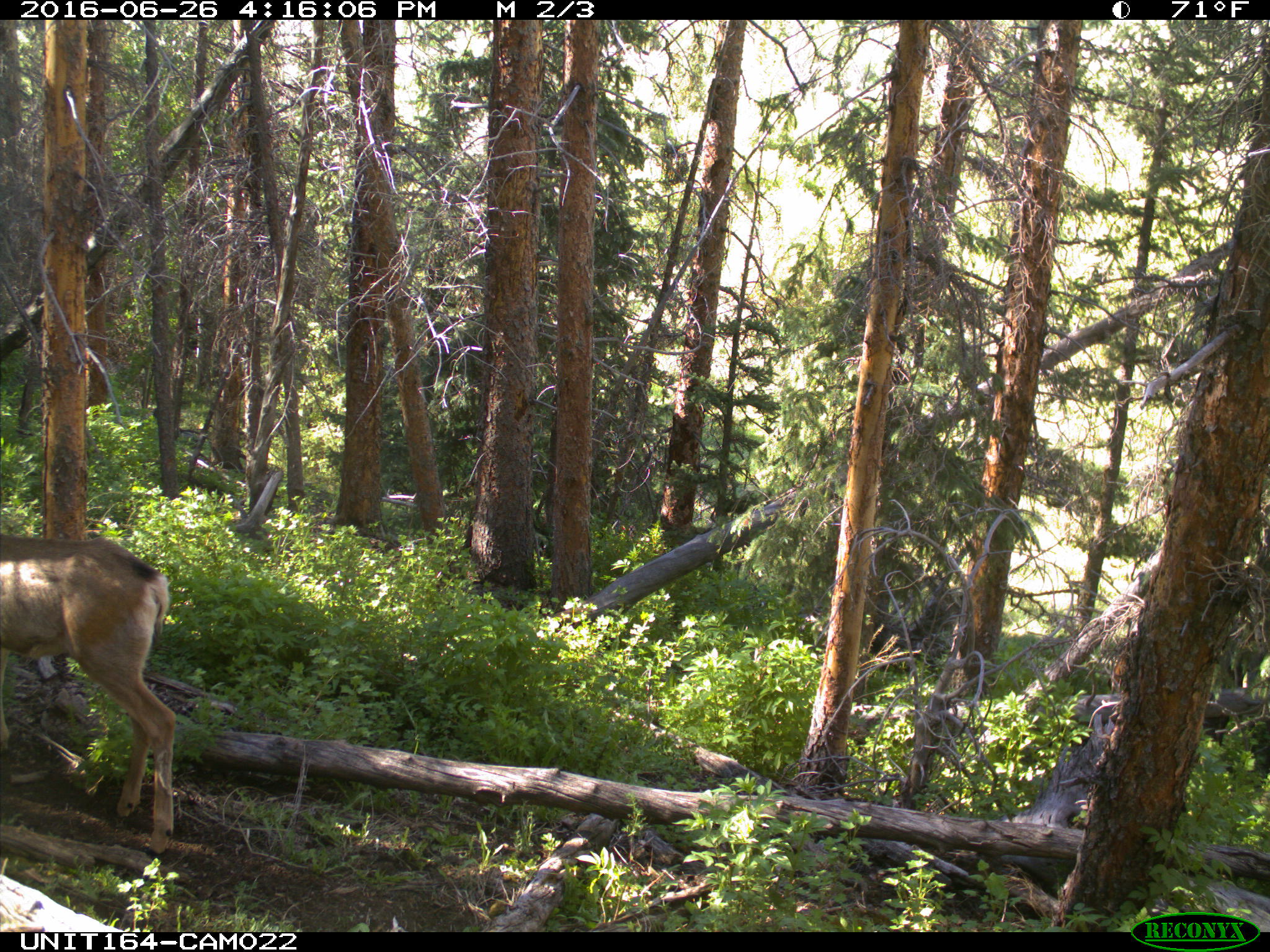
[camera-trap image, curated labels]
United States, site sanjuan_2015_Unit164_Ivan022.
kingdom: Animalia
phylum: Chordata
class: Mammalia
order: Artiodactyla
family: Cervidae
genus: Odocoileus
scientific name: Odocoileus hemionus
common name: mule deer